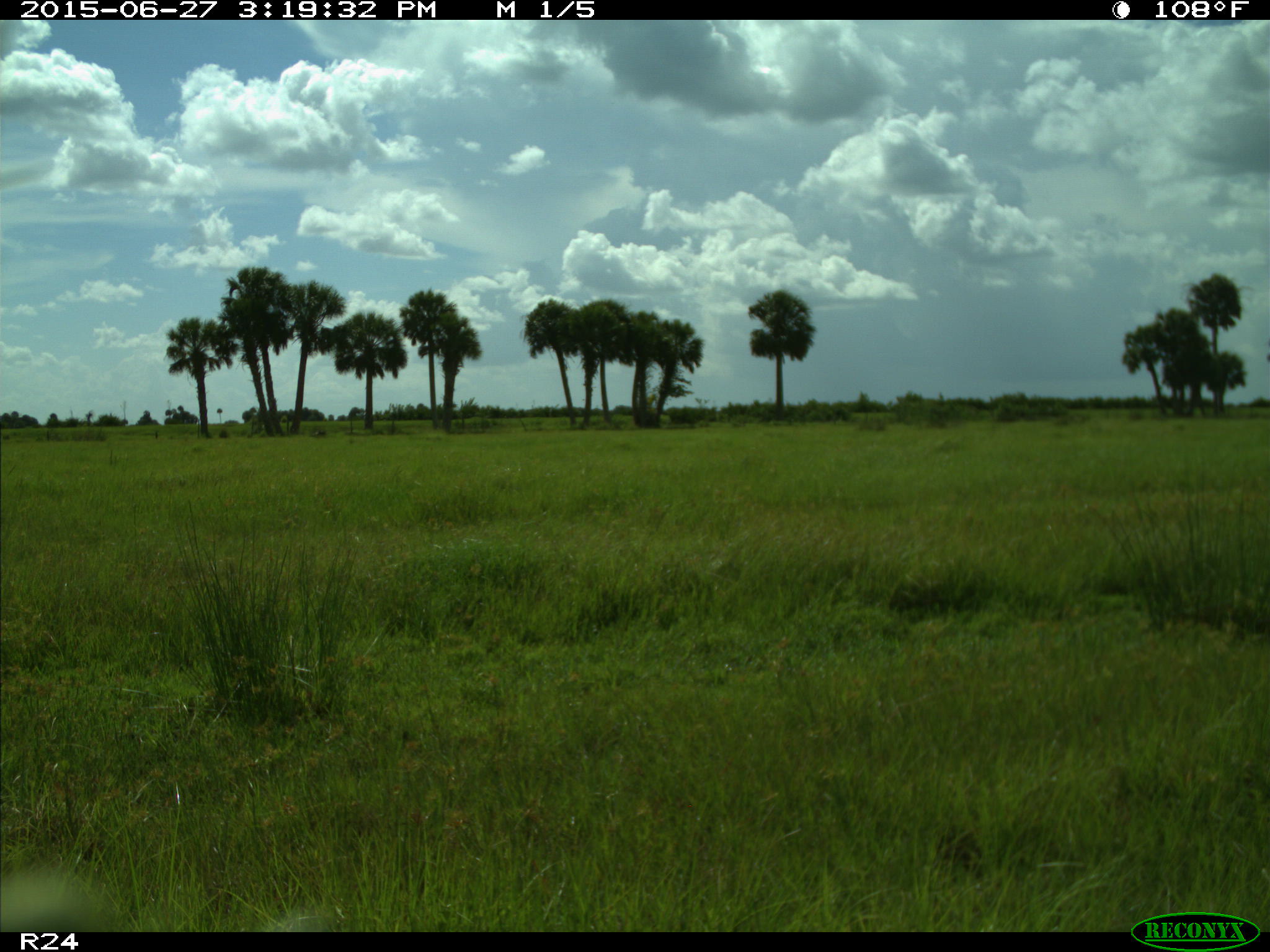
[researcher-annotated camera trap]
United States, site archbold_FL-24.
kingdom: Animalia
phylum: Chordata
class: Mammalia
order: Artiodactyla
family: Bovidae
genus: Bos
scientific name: Bos taurus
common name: domestic cow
Bos taurus (domestic cow).